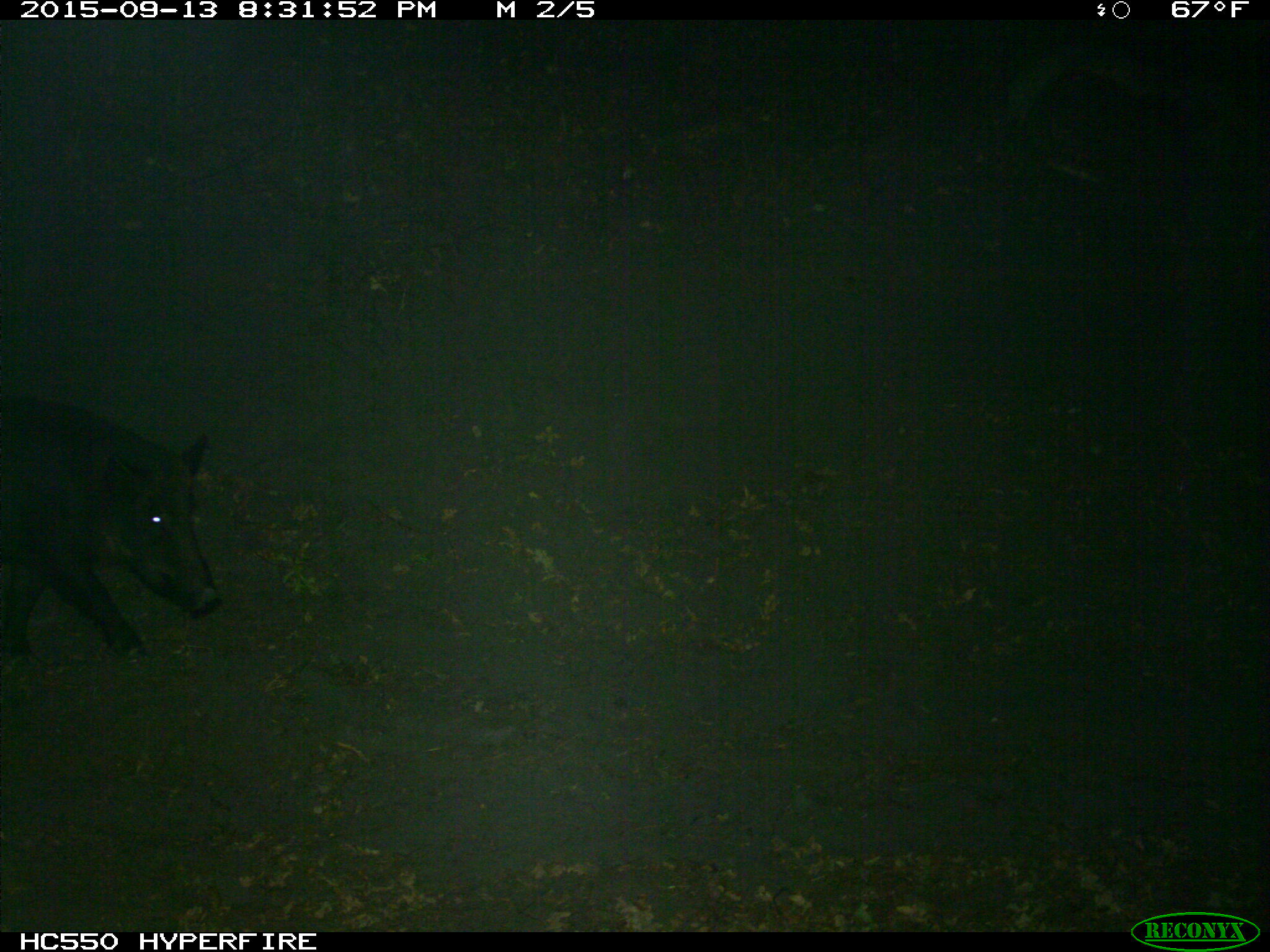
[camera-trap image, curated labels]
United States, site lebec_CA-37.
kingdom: Animalia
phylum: Chordata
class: Mammalia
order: Artiodactyla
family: Suidae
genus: Sus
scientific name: Sus scrofa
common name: wild boar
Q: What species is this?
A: Sus scrofa (wild boar).